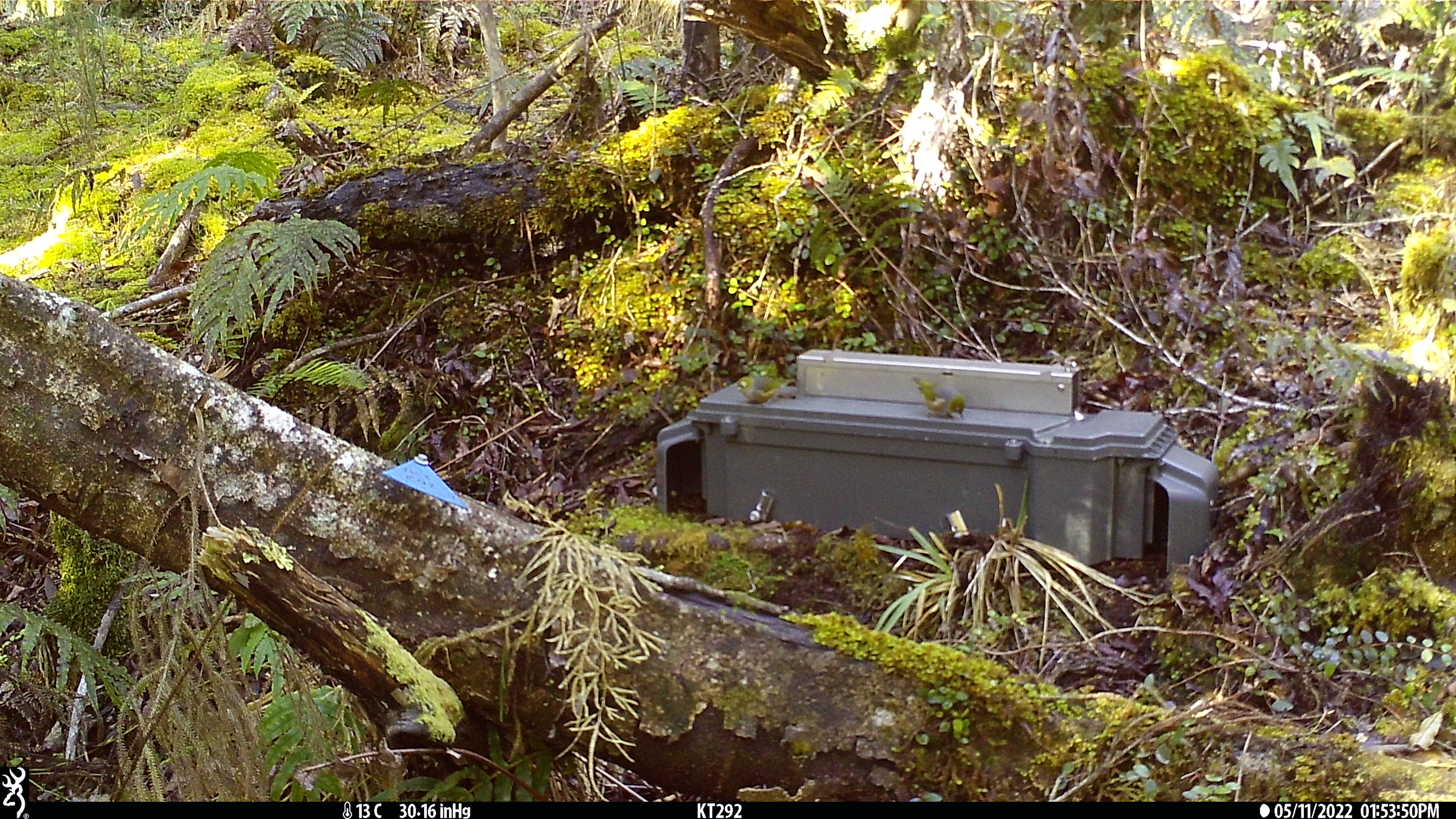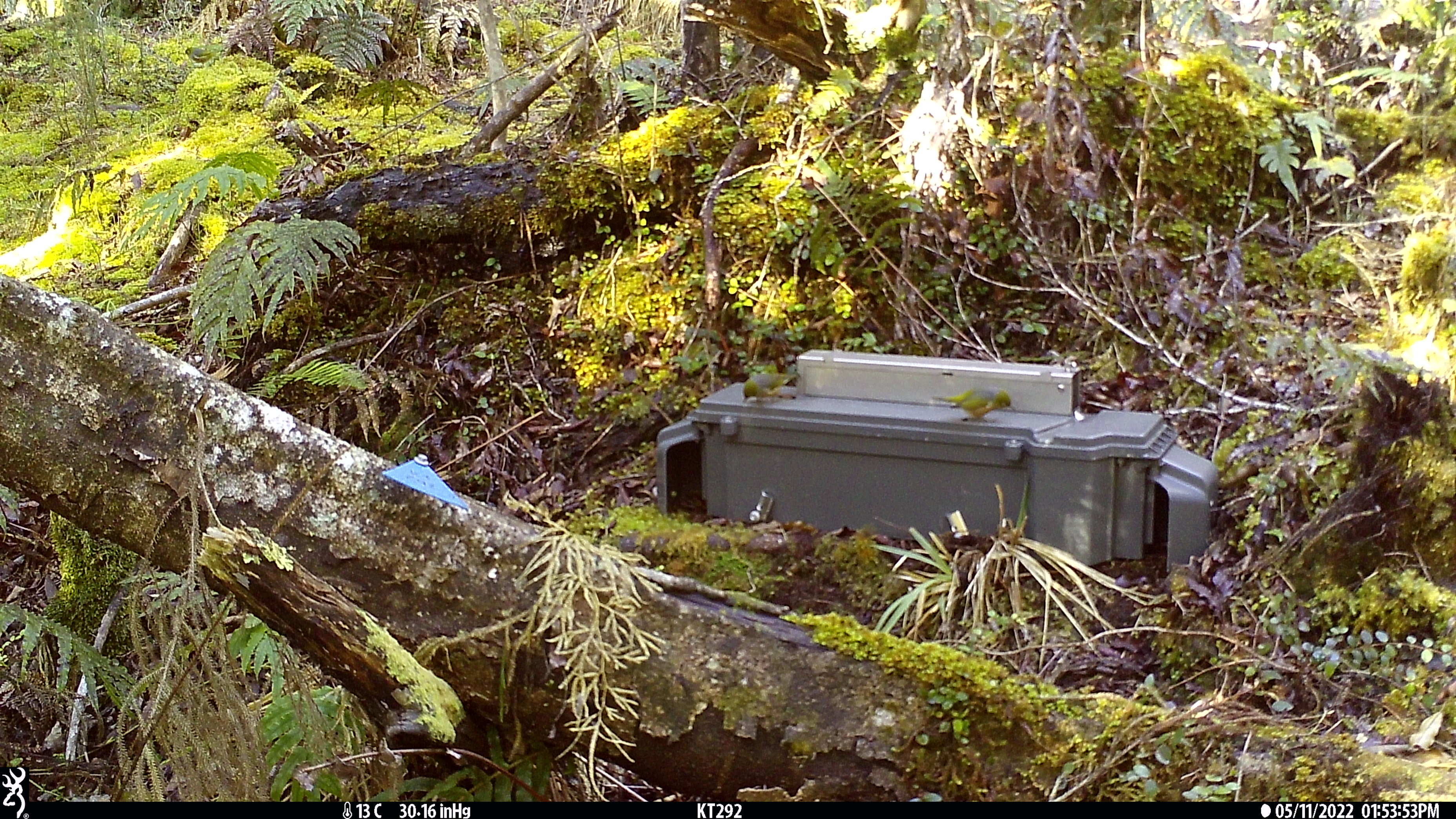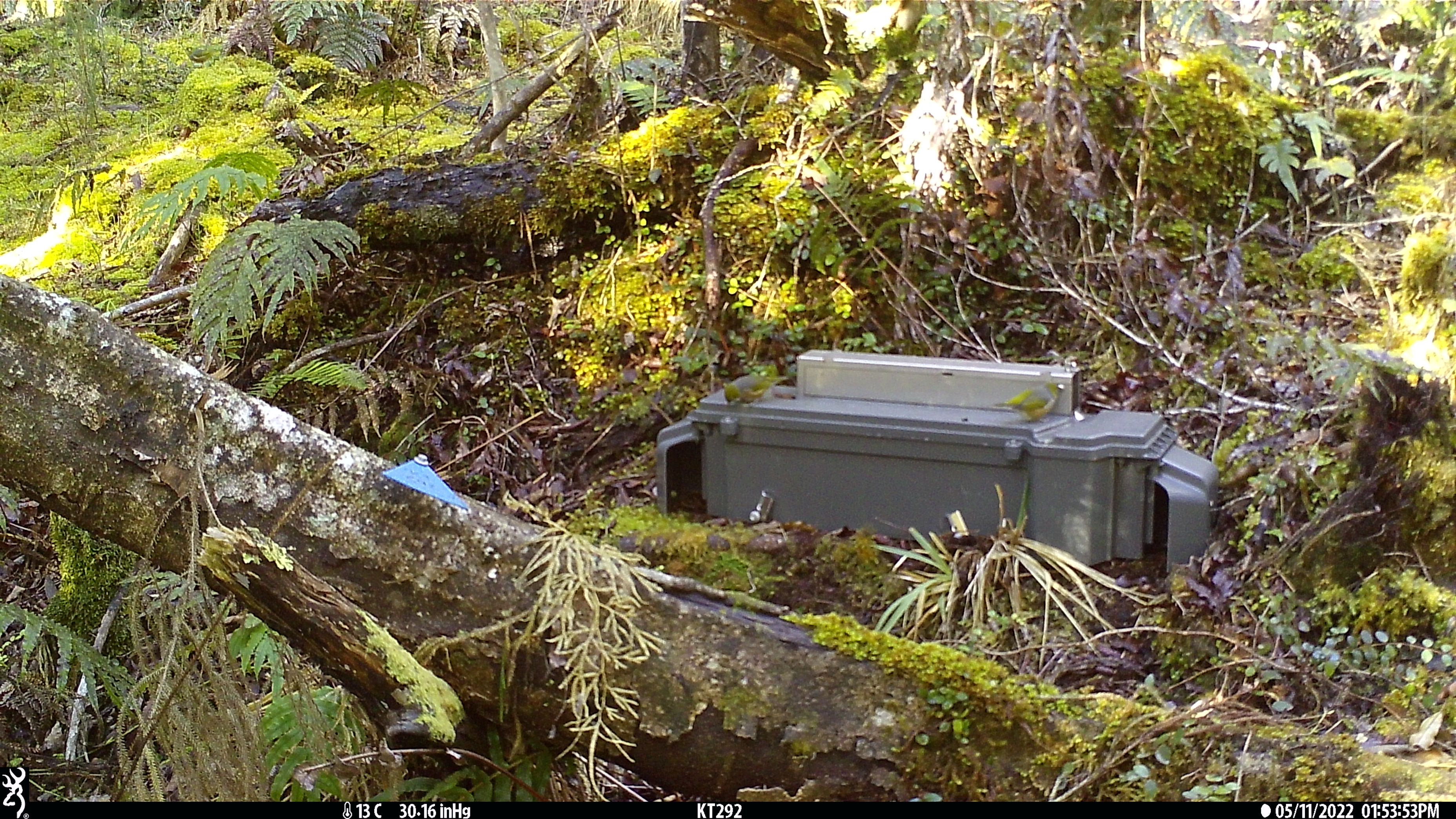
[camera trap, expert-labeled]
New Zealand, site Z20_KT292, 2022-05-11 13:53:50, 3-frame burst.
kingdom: Animalia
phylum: Chordata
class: Aves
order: Passeriformes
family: Zosteropidae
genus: Zosterops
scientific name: Zosterops lateralis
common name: silvereye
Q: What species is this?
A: Silvereye (Zosterops lateralis).